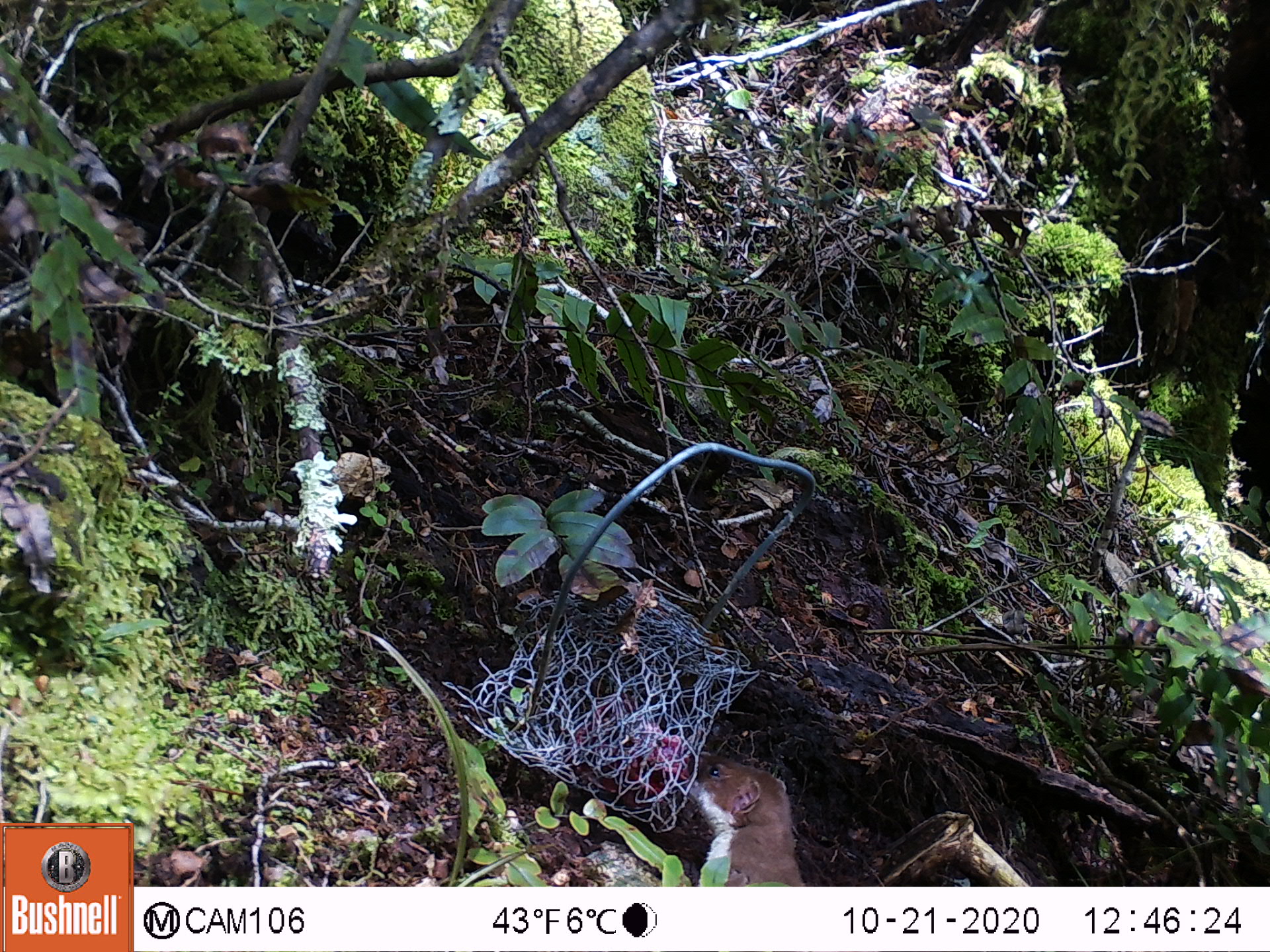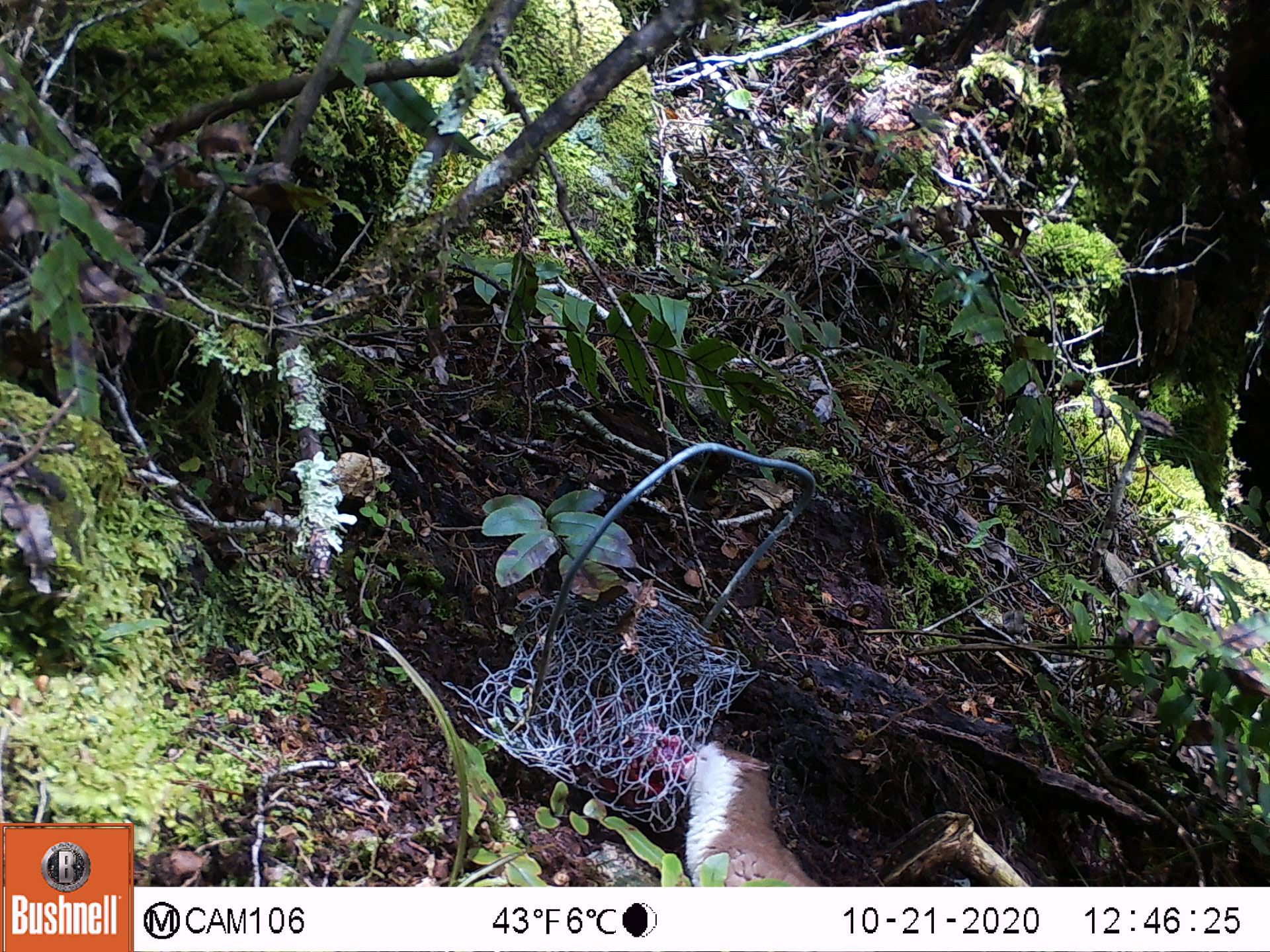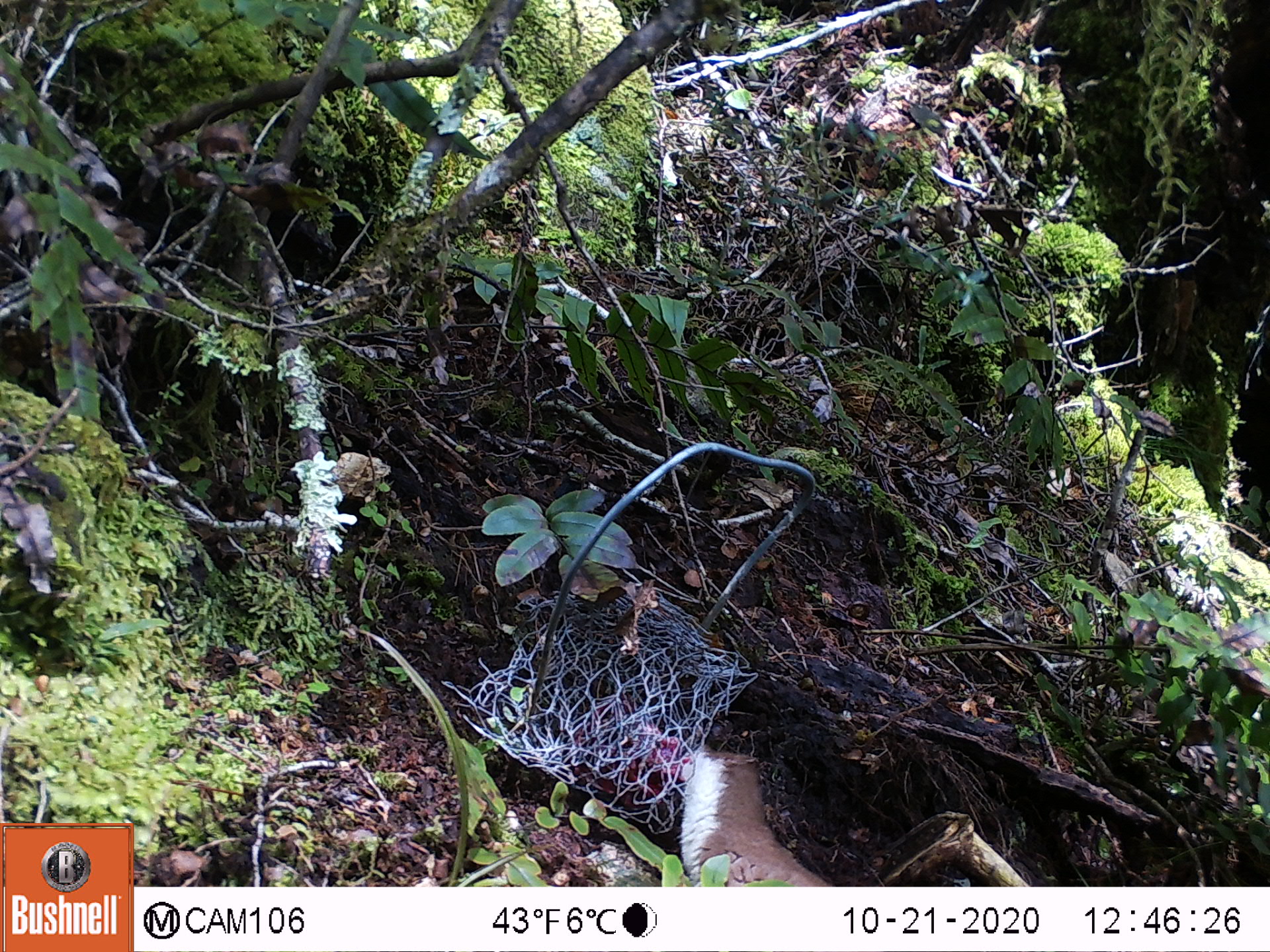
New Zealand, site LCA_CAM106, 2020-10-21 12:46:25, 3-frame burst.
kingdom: Animalia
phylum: Chordata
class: Mammalia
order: Carnivora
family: Mustelidae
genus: Mustela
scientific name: Mustela erminea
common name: stoat